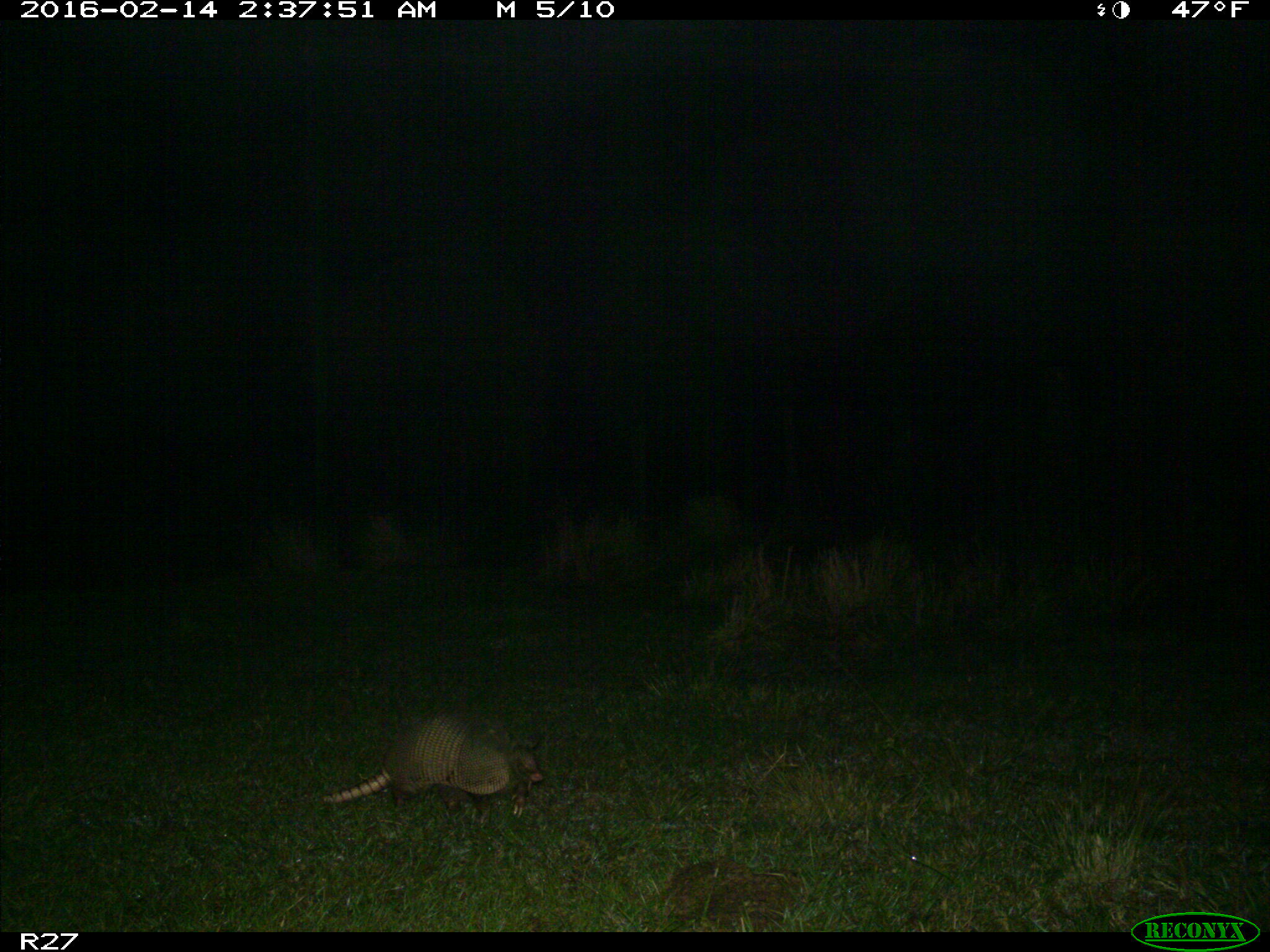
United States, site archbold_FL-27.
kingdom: Animalia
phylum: Chordata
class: Mammalia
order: Cingulata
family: Dasypodidae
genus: Dasypus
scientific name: Dasypus novemcinctus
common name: nine-banded armadillo